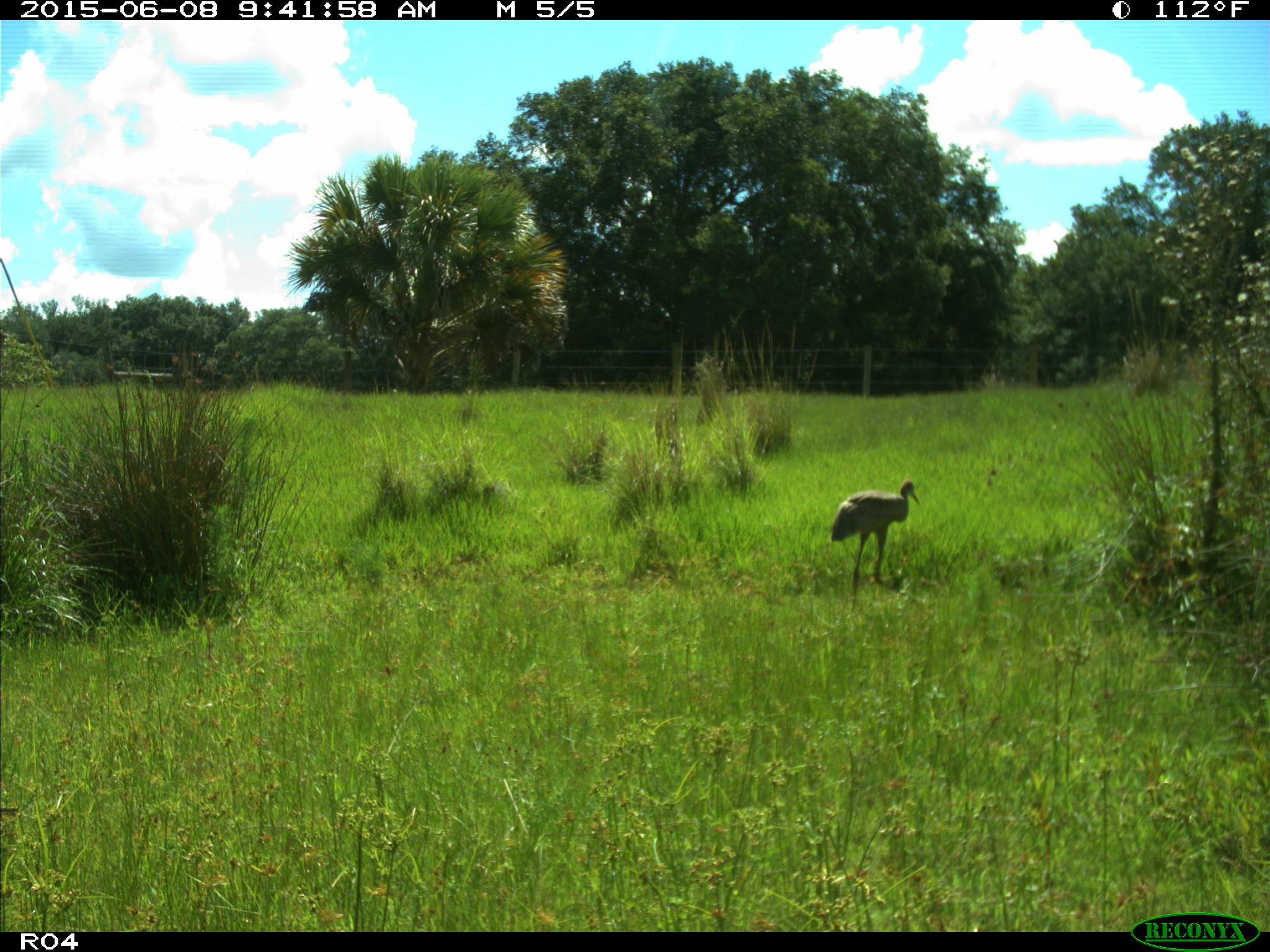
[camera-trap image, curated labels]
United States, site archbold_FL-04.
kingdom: Animalia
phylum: Chordata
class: Aves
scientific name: Aves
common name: birds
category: unidentified bird